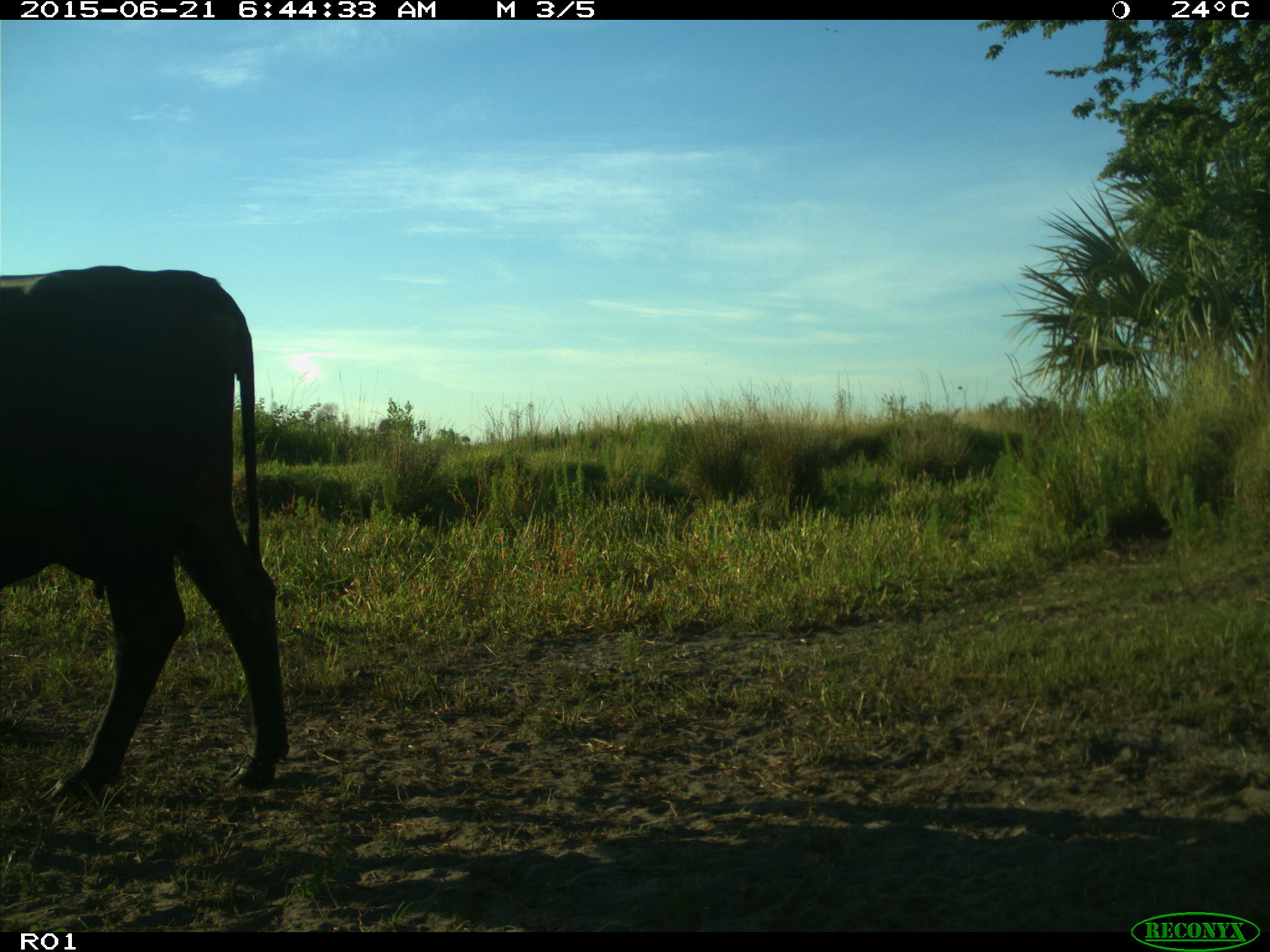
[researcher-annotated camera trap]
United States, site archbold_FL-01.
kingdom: Animalia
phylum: Chordata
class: Mammalia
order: Artiodactyla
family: Bovidae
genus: Bos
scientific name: Bos taurus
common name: domestic cow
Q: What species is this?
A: Bos taurus (domestic cow).